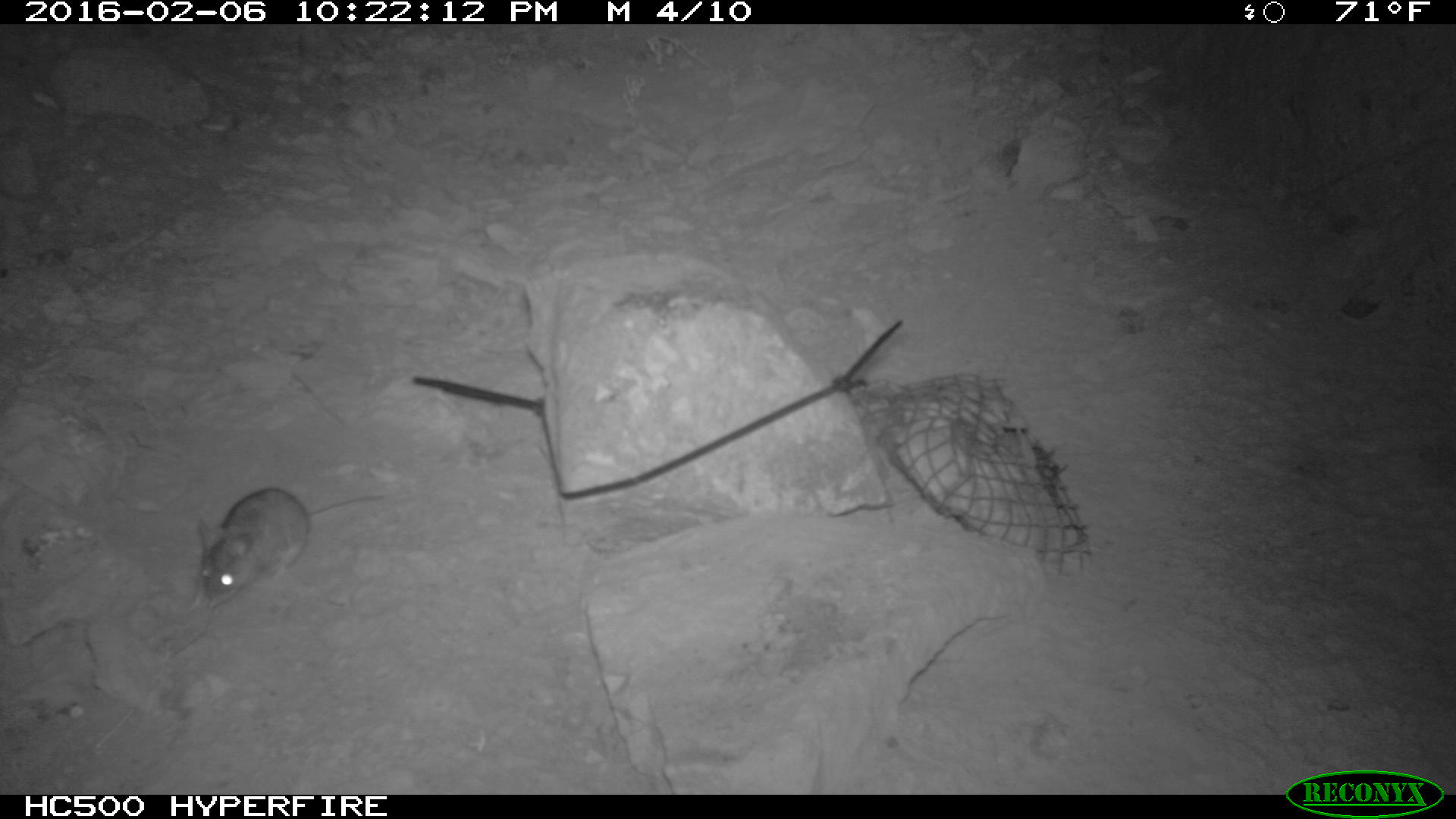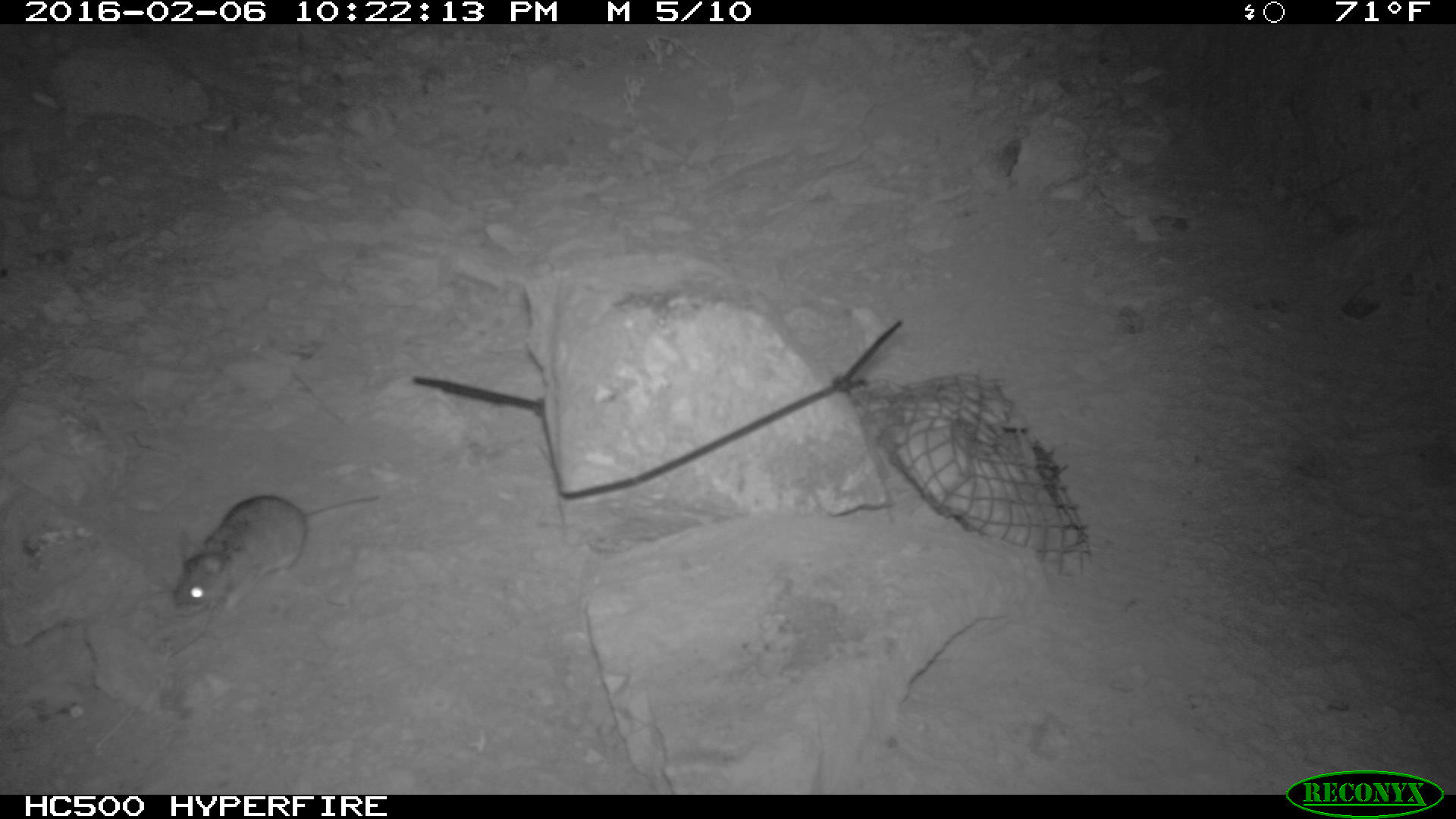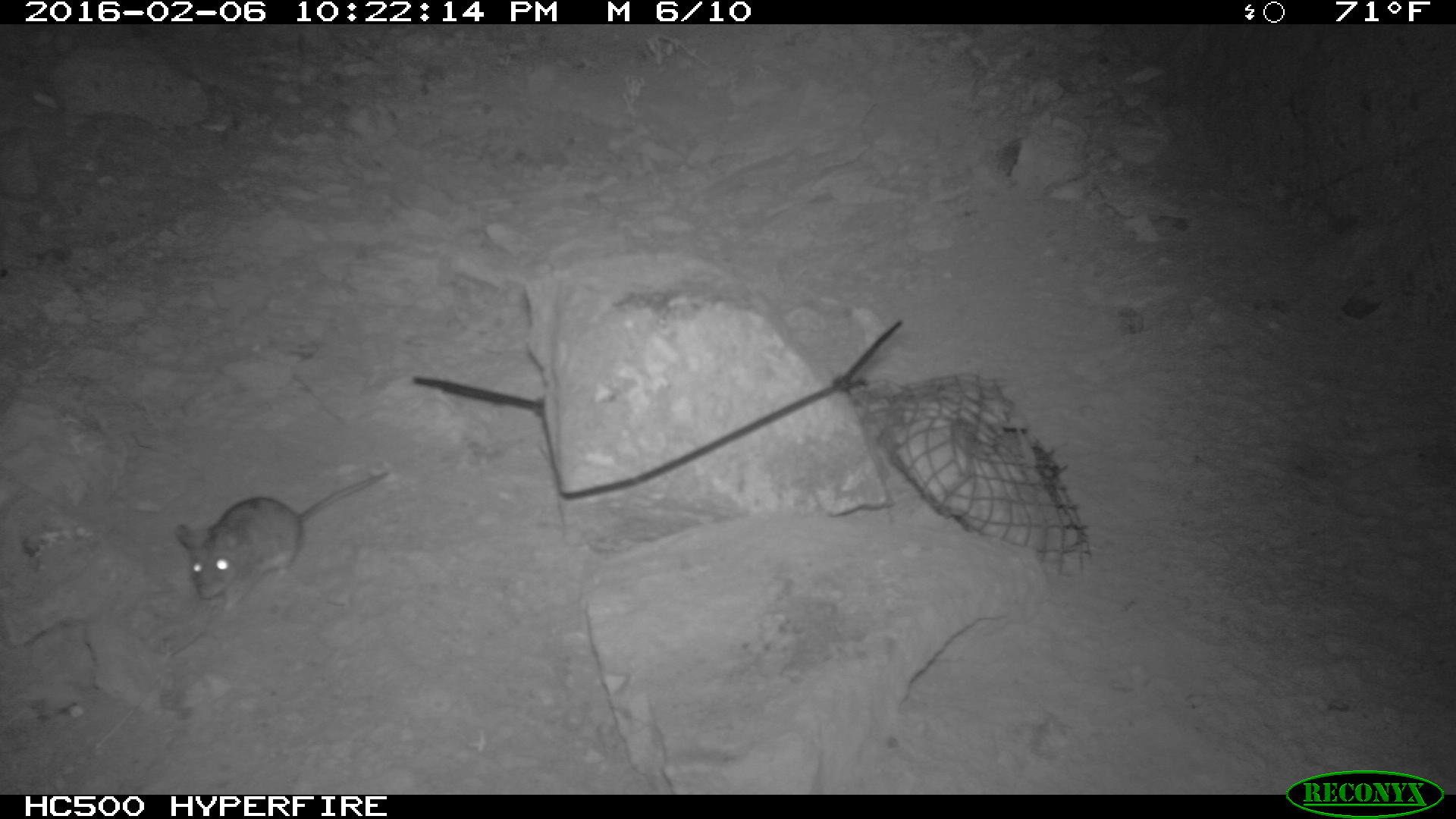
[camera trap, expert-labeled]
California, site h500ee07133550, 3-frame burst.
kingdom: Animalia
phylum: Chordata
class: Mammalia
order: Rodentia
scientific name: Rodentia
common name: rodent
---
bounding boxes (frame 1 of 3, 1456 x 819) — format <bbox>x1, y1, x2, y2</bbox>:
rodent: <bbox>196, 487, 384, 607</bbox>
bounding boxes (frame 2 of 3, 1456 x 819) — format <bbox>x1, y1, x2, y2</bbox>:
rodent: <bbox>170, 491, 378, 619</bbox>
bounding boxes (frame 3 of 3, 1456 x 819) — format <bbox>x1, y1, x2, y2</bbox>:
rodent: <bbox>174, 471, 389, 615</bbox>